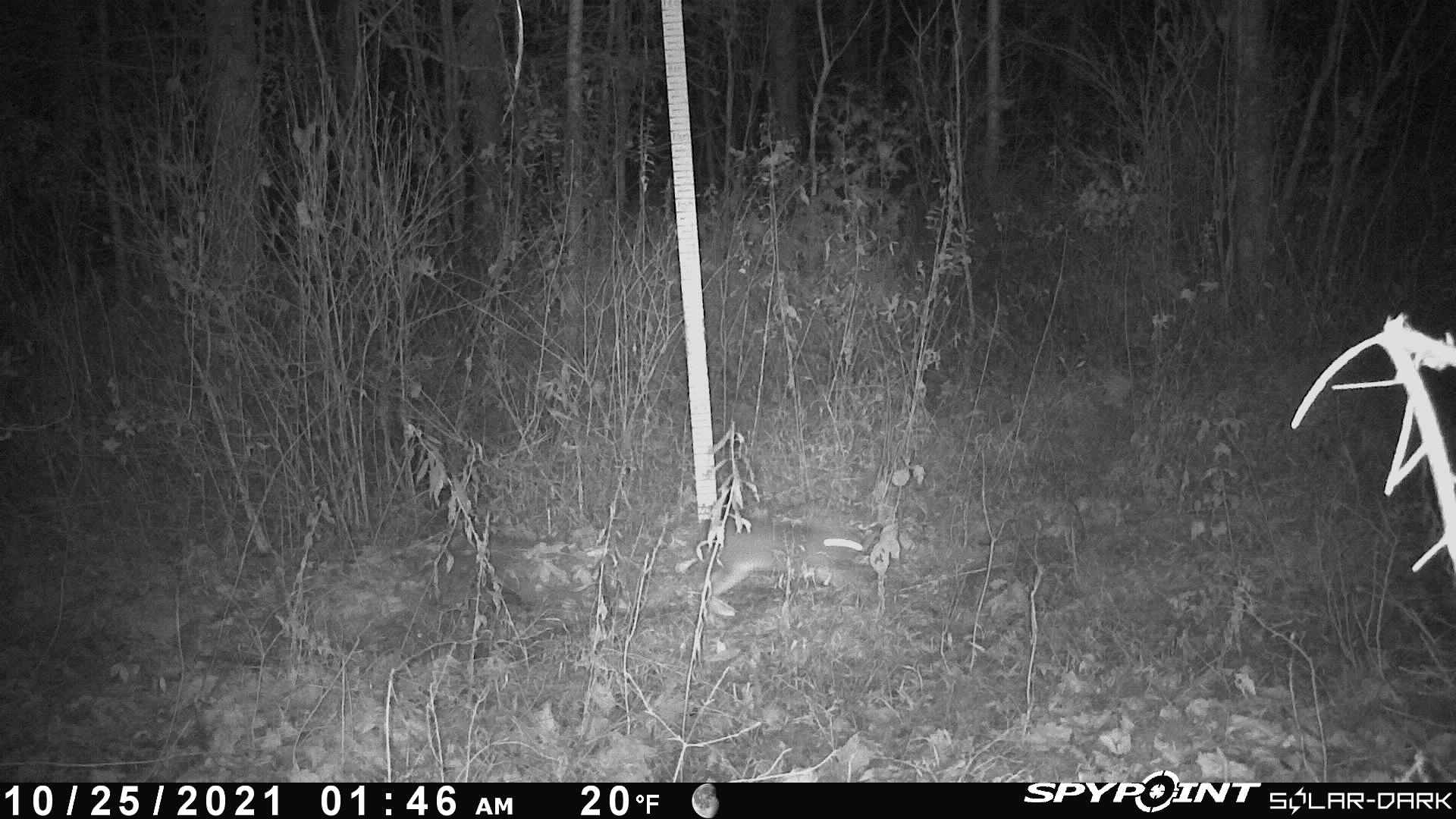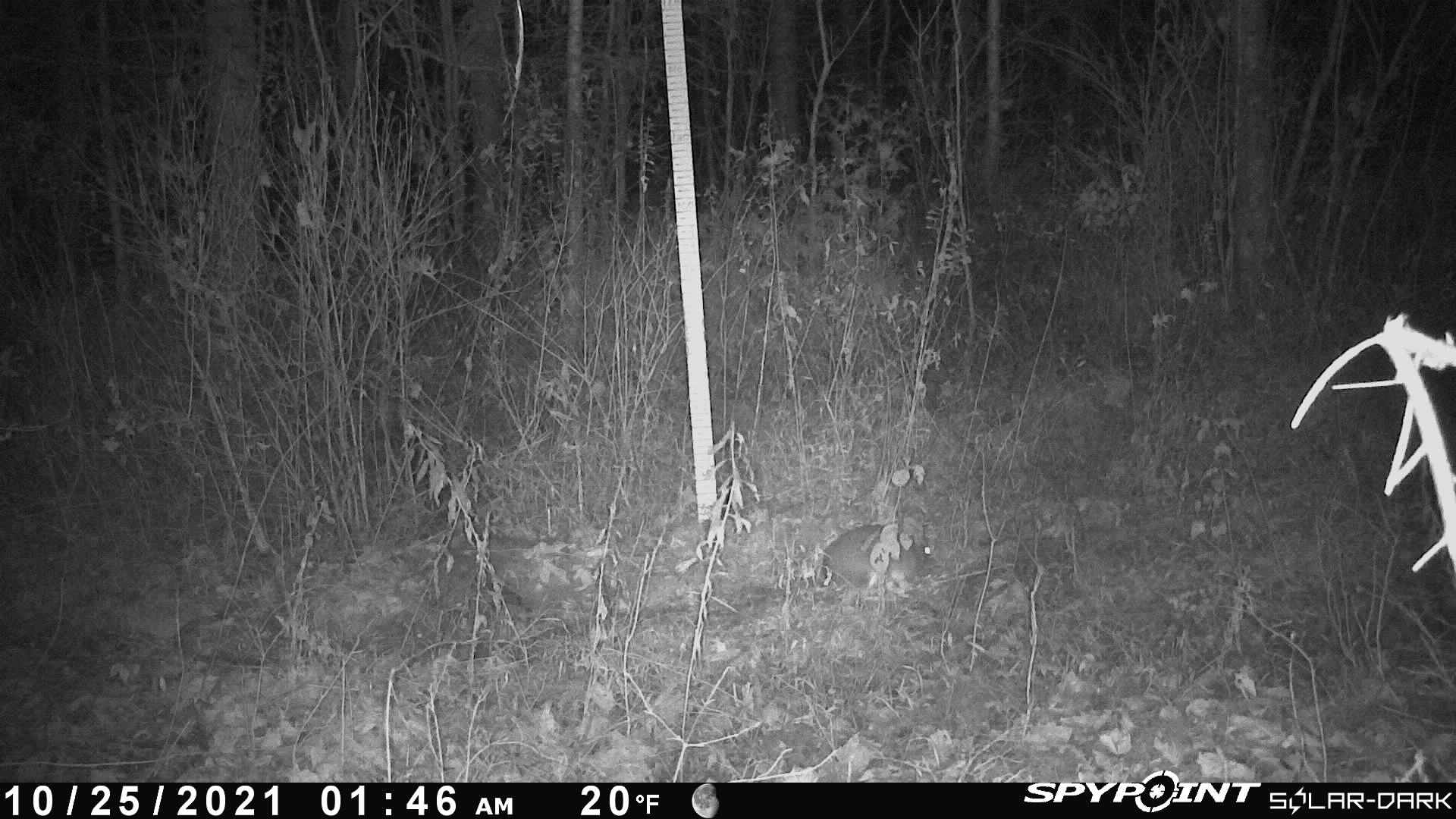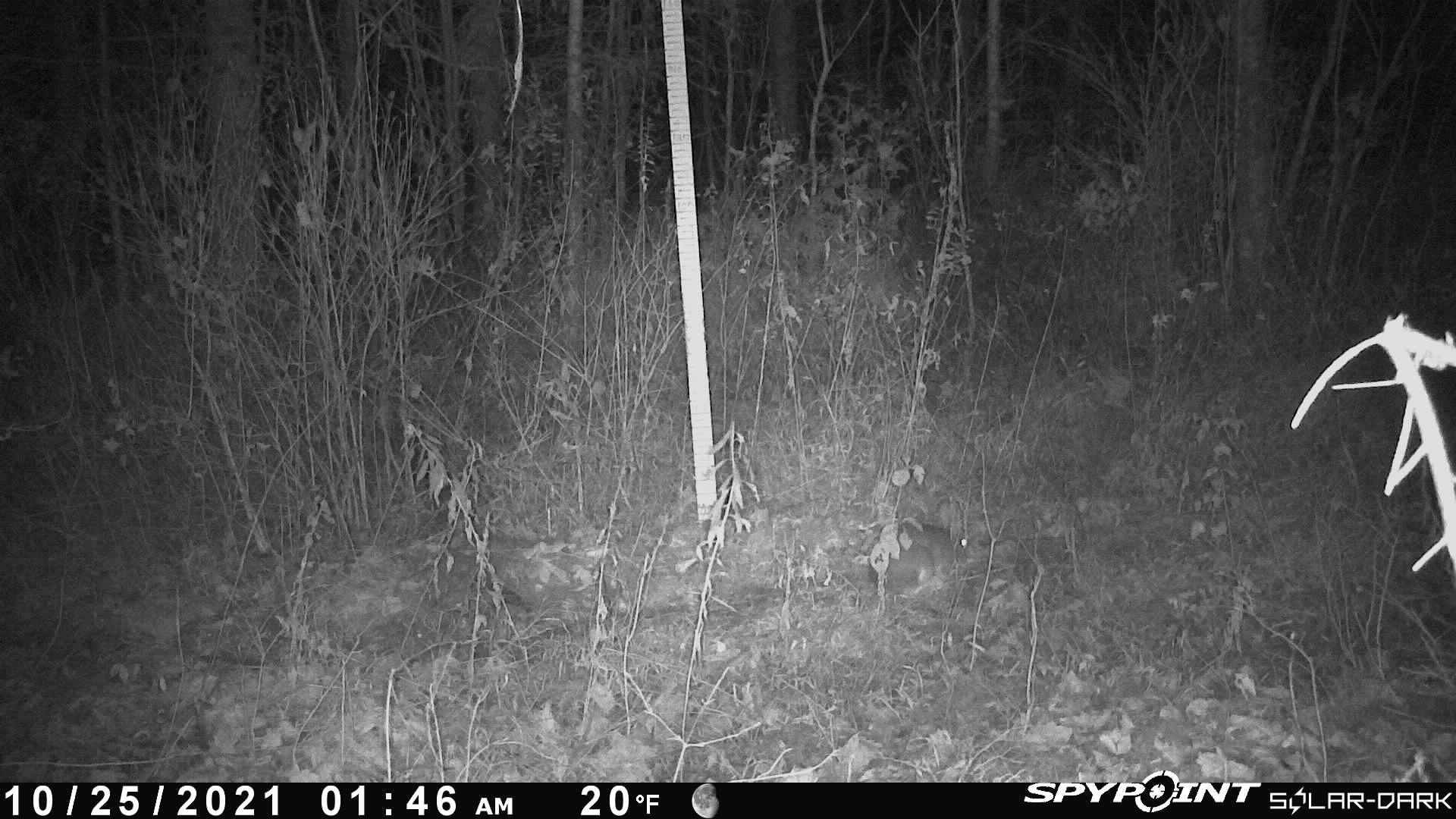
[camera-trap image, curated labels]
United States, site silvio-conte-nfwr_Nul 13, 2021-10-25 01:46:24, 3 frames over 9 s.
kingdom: Animalia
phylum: Chordata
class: Mammalia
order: Lagomorpha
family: Leporidae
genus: Lepus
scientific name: Lepus americanus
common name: snowshoe hare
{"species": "snowshoe hare (Lepus americanus)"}